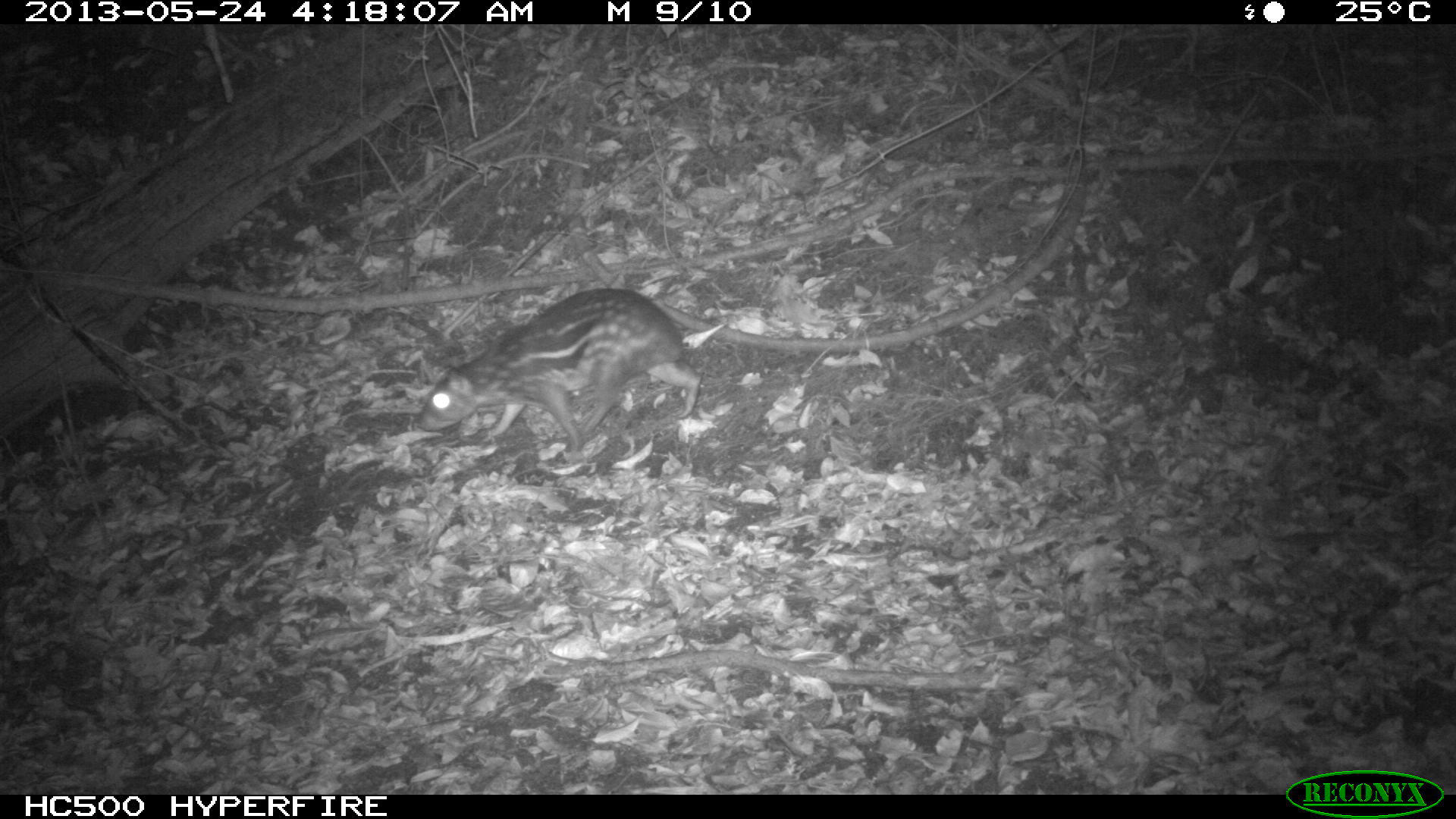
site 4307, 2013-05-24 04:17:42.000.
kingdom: Animalia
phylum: Chordata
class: Mammalia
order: Rodentia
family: Cuniculidae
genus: Cuniculus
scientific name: Cuniculus paca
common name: lowland paca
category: agouti paca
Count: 1.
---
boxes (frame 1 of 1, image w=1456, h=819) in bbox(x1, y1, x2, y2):
agouti paca: bbox(413, 285, 702, 452)